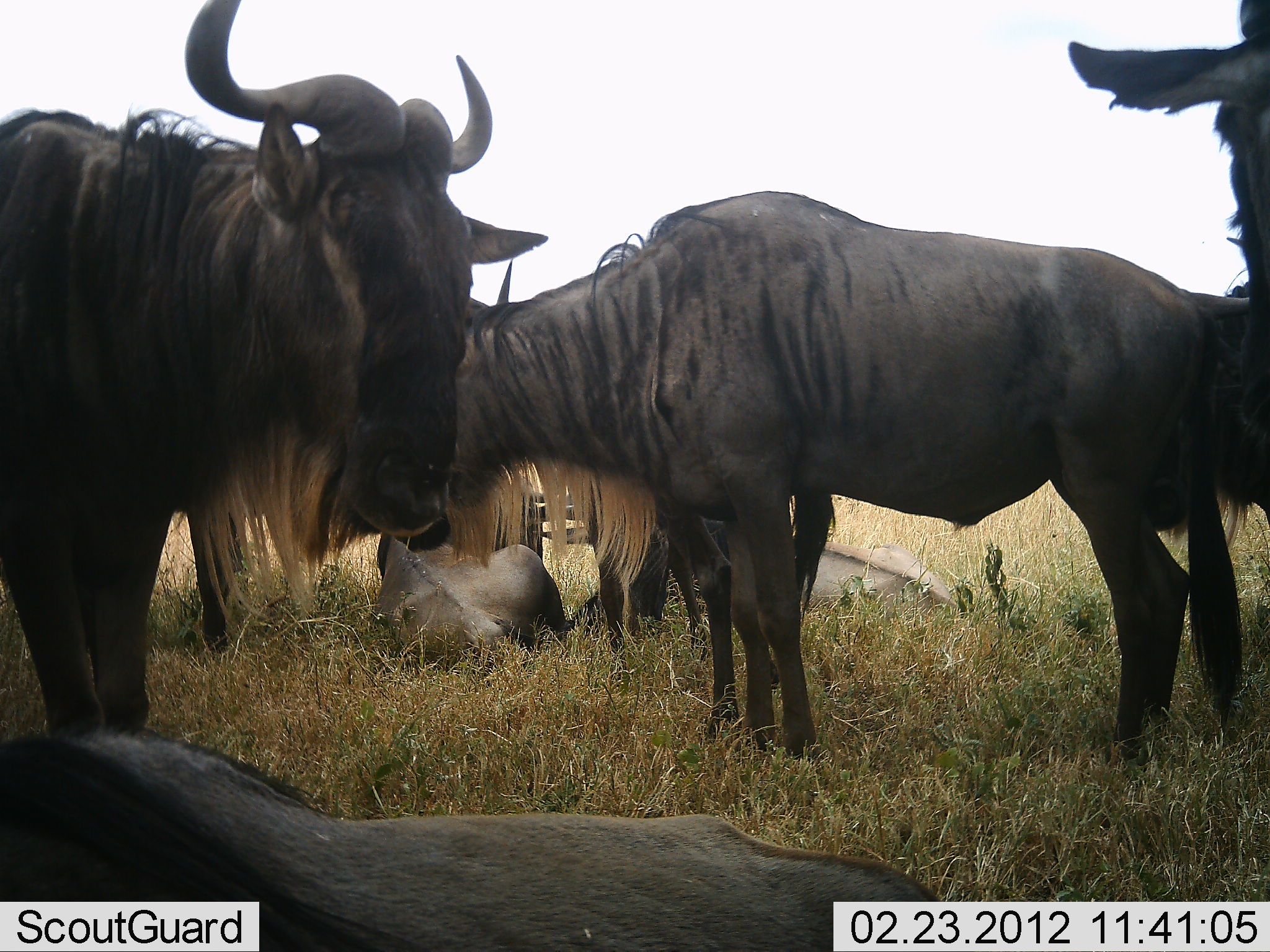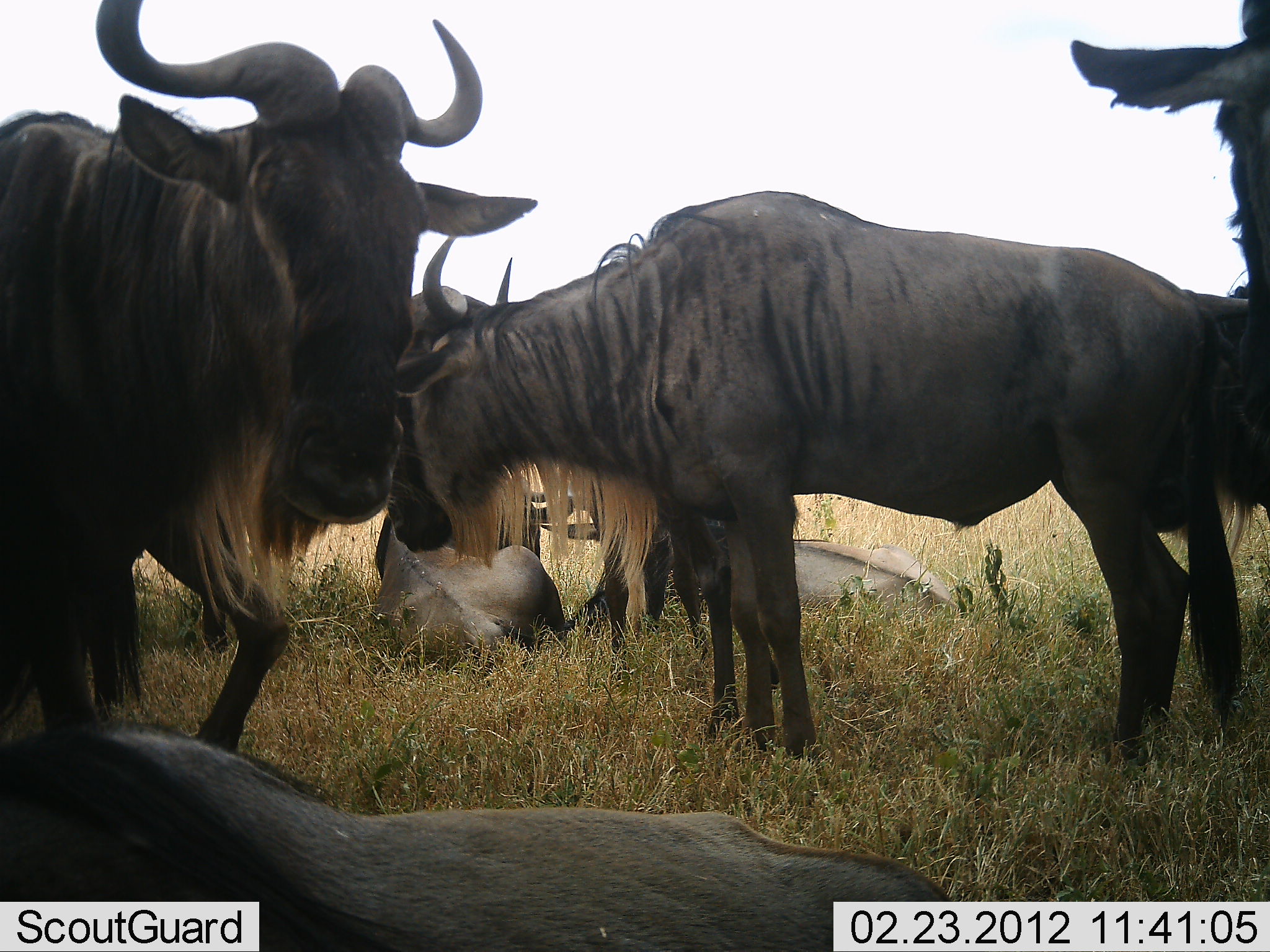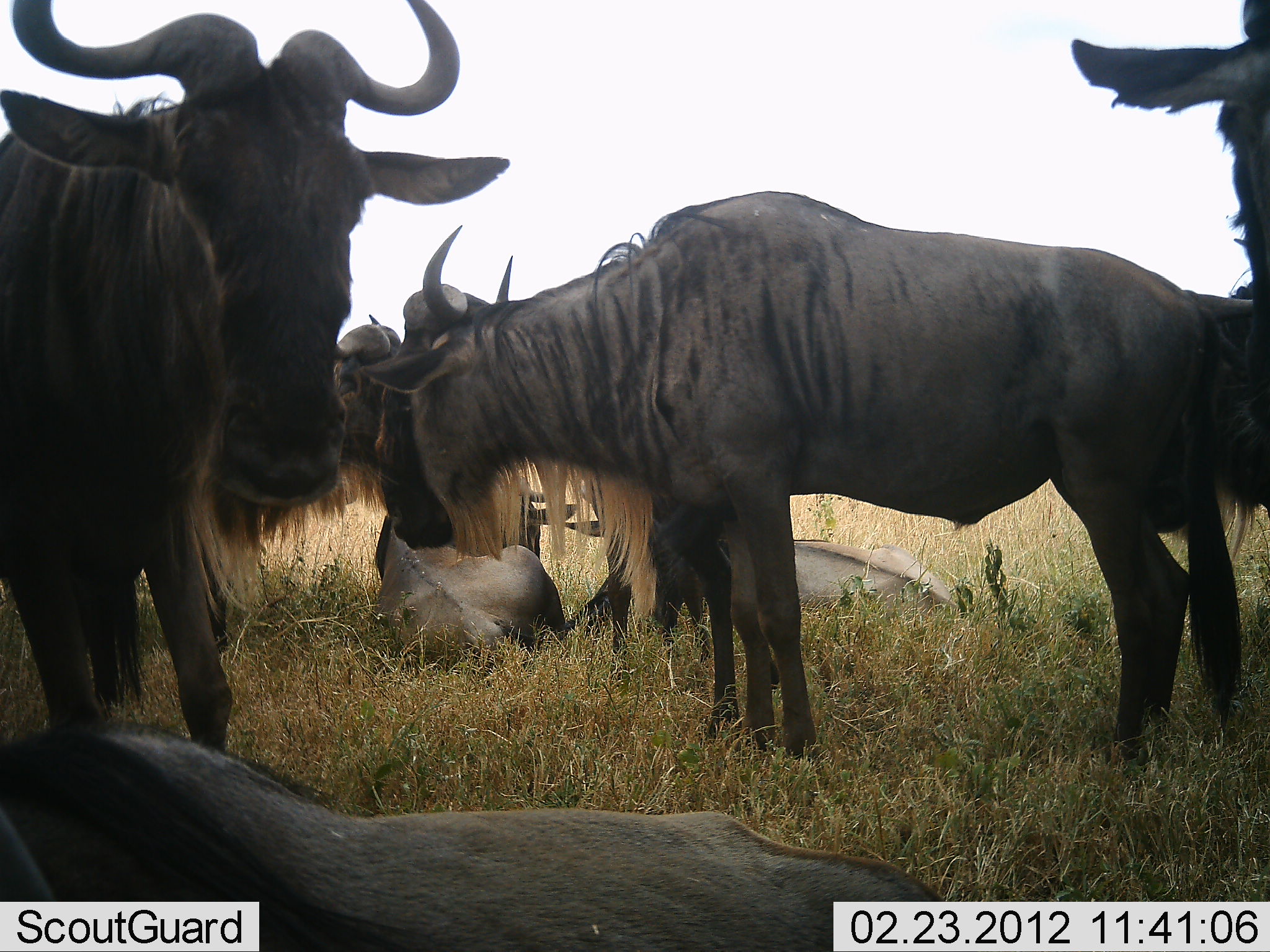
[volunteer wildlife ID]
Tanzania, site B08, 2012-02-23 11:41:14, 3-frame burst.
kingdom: Animalia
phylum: Chordata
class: Mammalia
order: Artiodactyla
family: Bovidae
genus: Connochaetes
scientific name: Connochaetes taurinus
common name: blue wildebeest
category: wildebeest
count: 7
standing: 85%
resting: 95%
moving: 10%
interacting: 10%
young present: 10%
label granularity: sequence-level